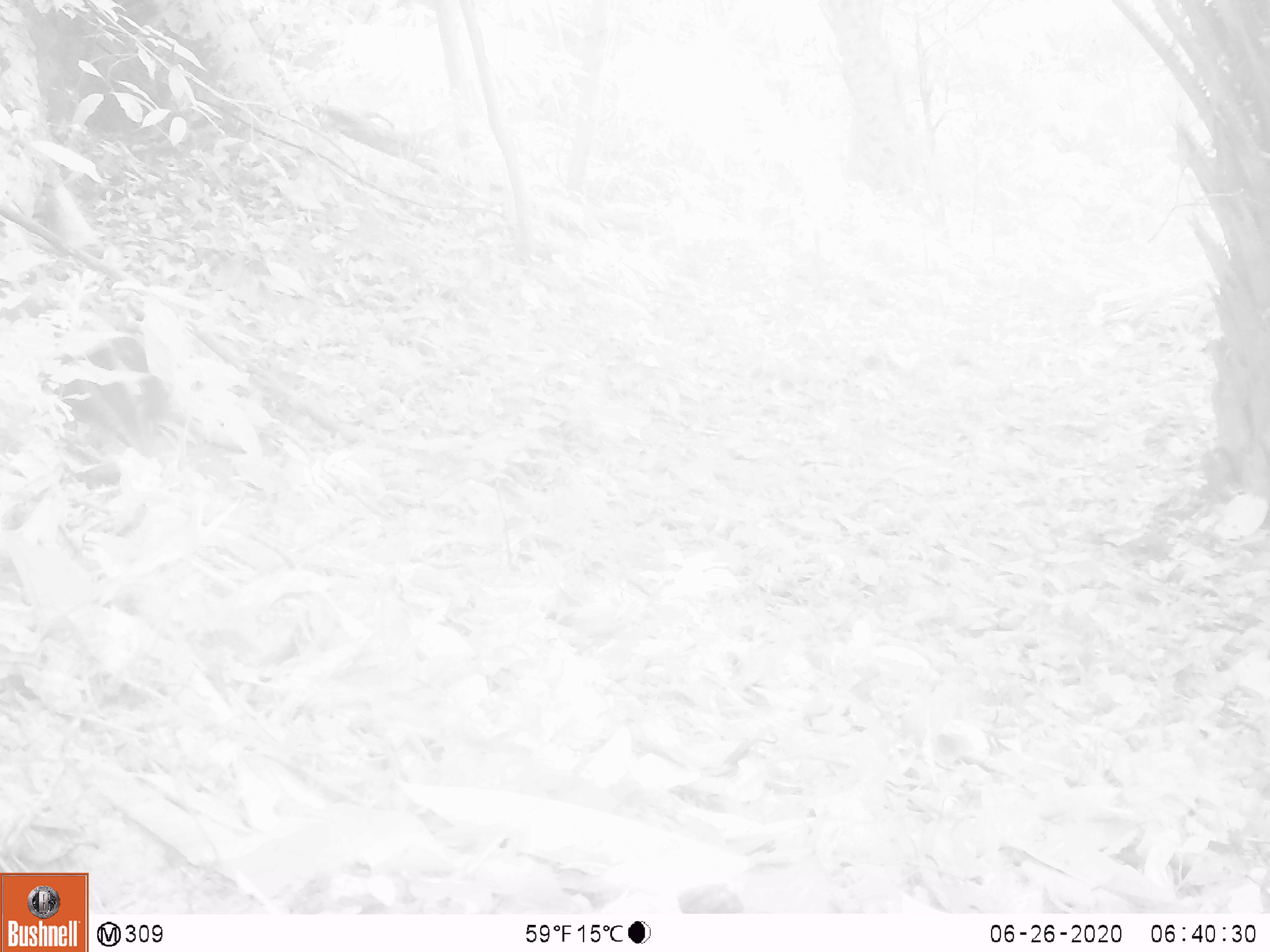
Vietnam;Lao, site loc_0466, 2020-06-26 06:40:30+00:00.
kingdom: Animalia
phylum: Chordata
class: Mammalia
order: Carnivora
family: Mustelidae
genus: Martes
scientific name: Martes flavigula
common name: yellow-throated marten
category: yellow throated marten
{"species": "yellow throated marten (yellow-throated marten) (Martes flavigula)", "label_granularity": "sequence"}